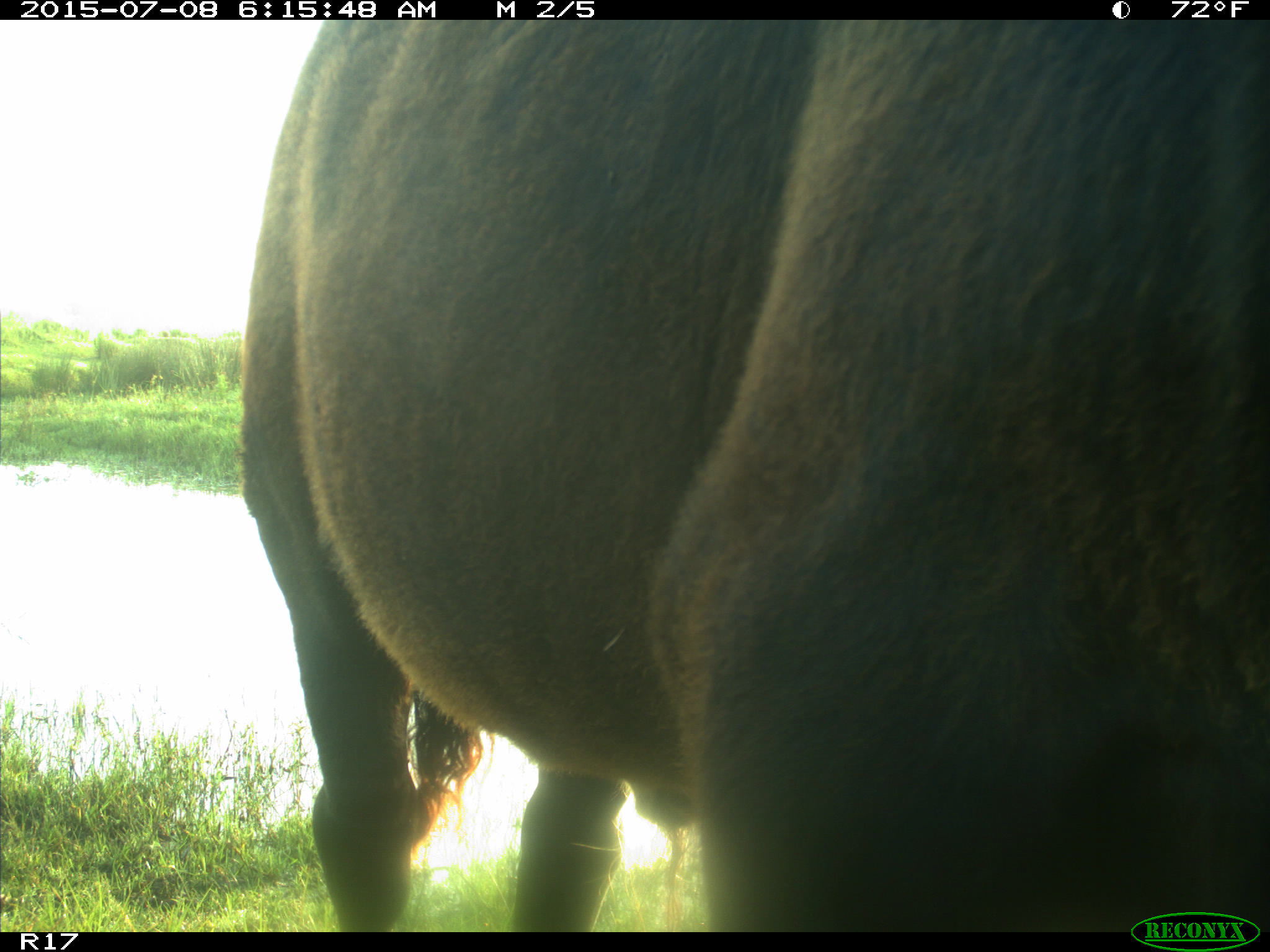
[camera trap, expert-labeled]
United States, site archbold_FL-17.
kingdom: Animalia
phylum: Chordata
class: Mammalia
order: Artiodactyla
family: Bovidae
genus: Bos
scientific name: Bos taurus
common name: domestic cow